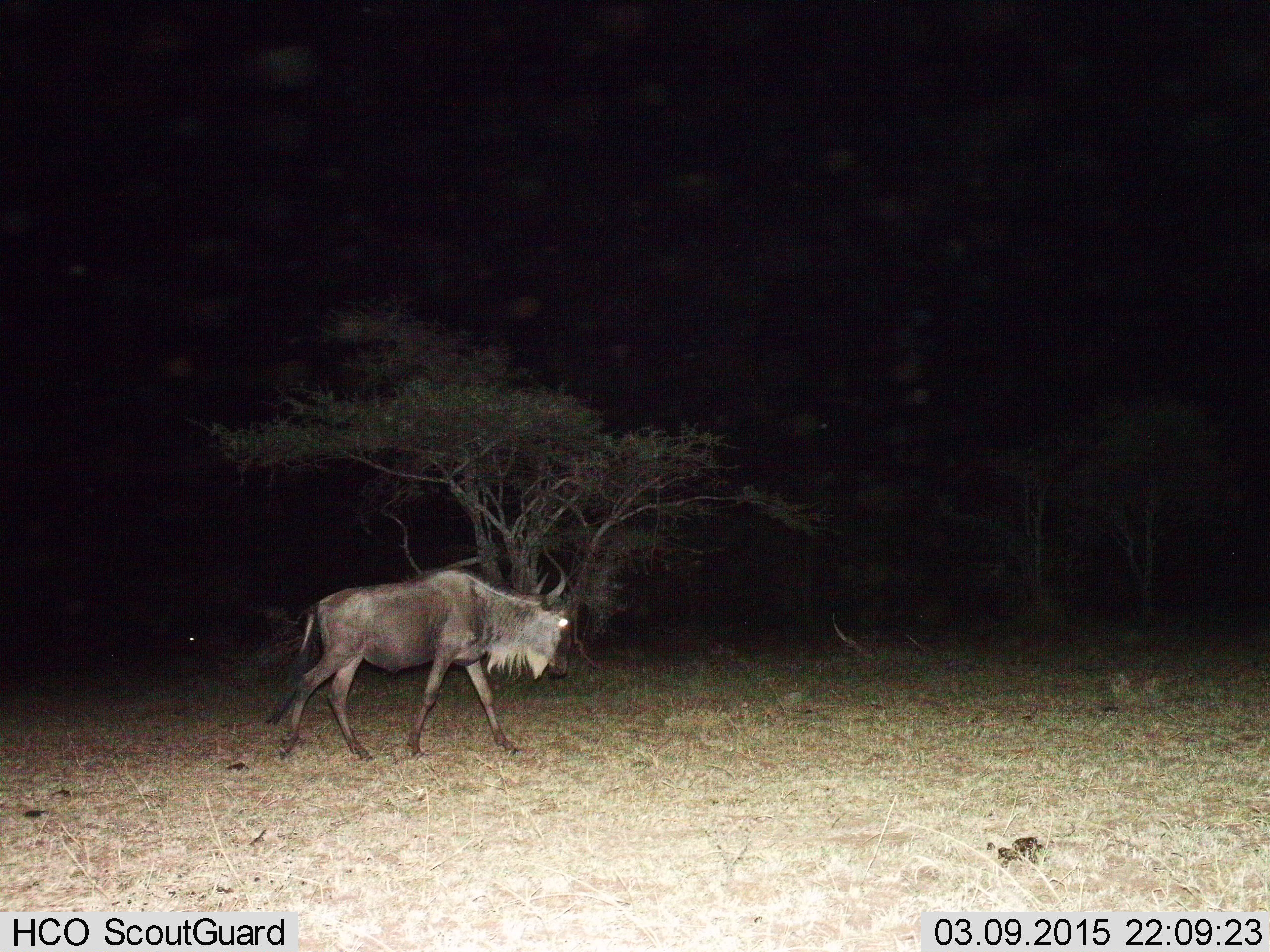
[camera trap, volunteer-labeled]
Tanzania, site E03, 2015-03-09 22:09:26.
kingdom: Animalia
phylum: Chordata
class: Mammalia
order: Artiodactyla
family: Bovidae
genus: Connochaetes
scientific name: Connochaetes taurinus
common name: blue wildebeest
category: wildebeest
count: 1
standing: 10%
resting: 0%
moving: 100%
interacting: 0%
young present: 0%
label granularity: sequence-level